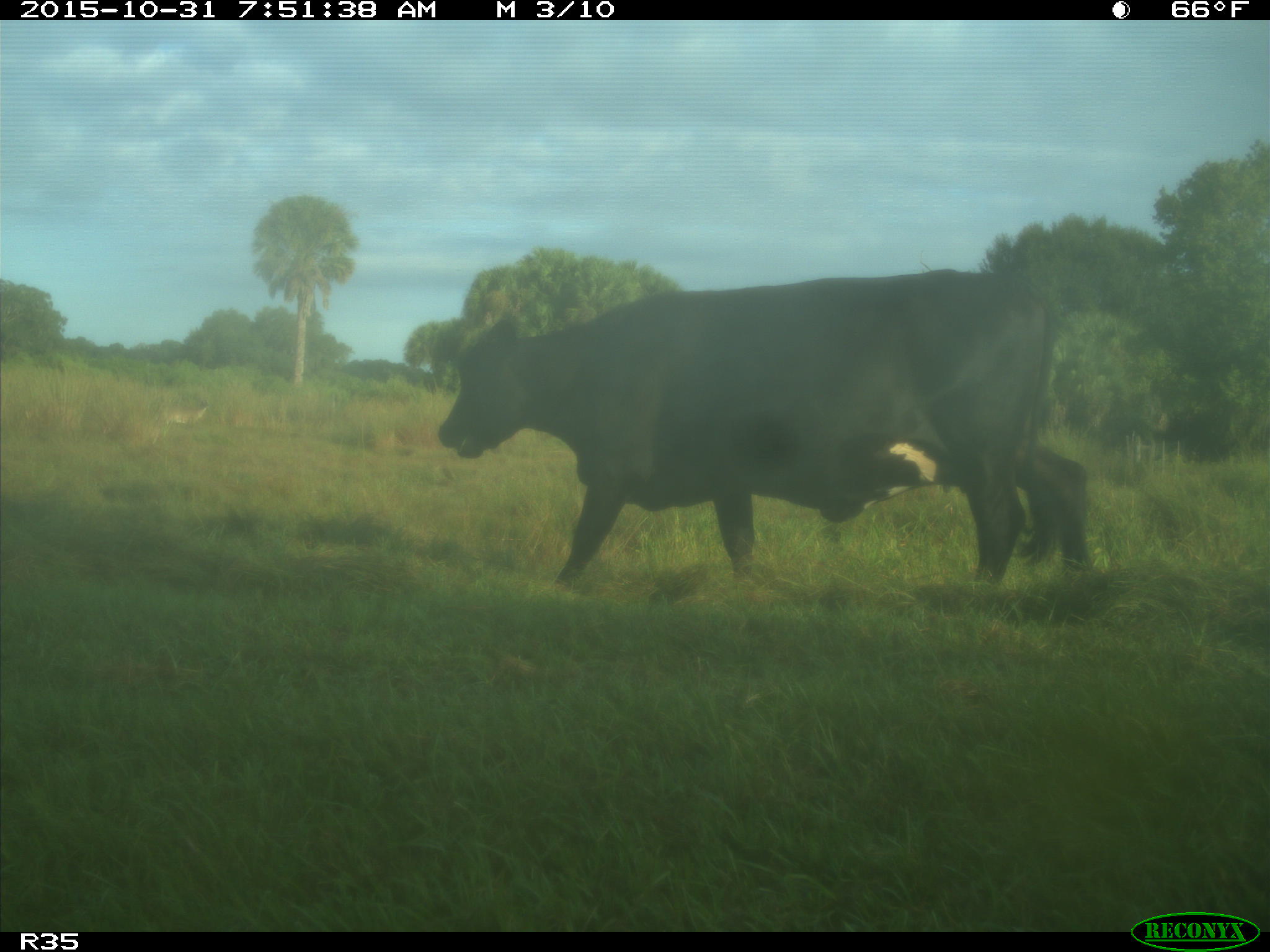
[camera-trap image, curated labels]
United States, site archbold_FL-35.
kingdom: Animalia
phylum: Chordata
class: Mammalia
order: Artiodactyla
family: Bovidae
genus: Bos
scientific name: Bos taurus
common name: domestic cow